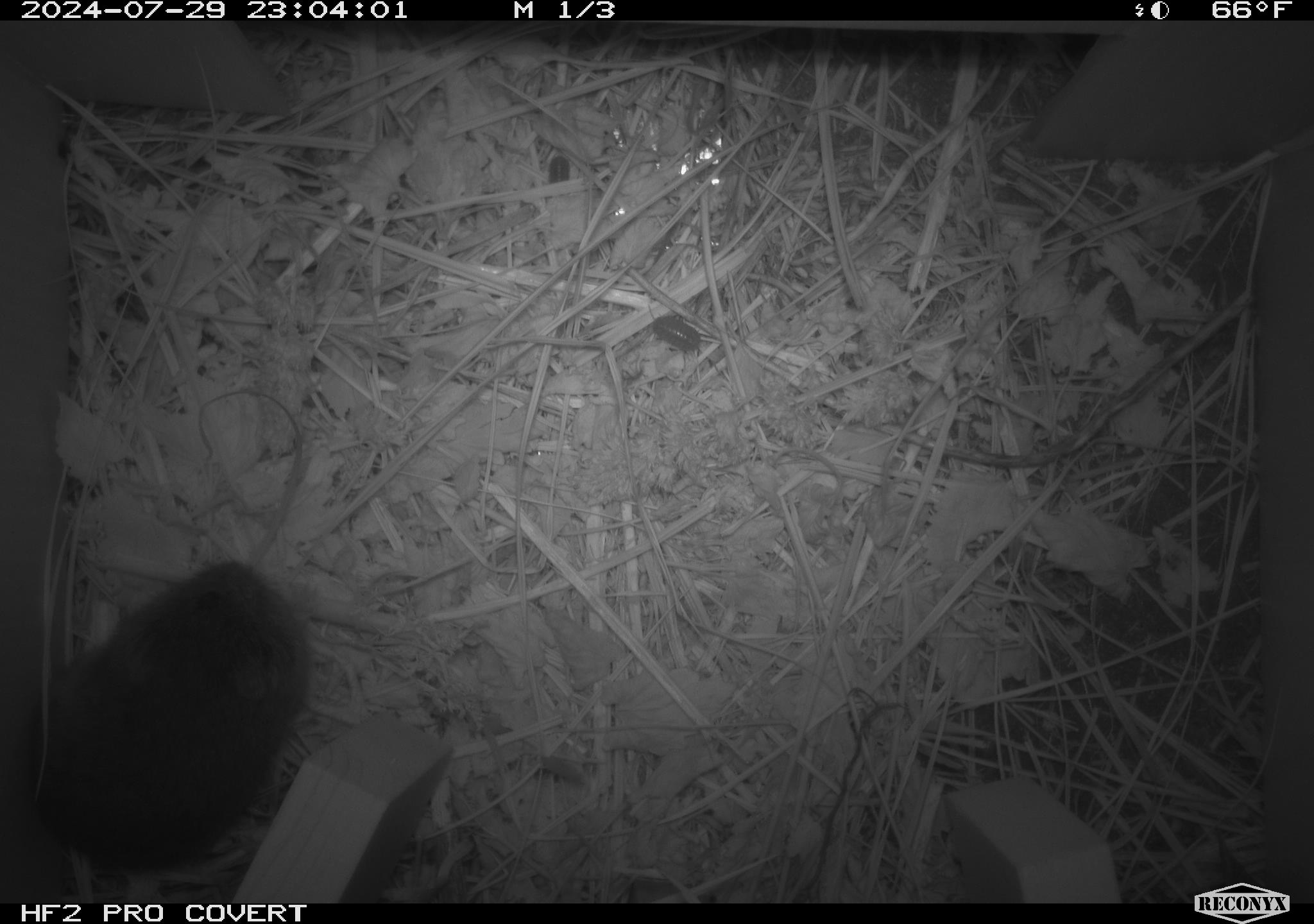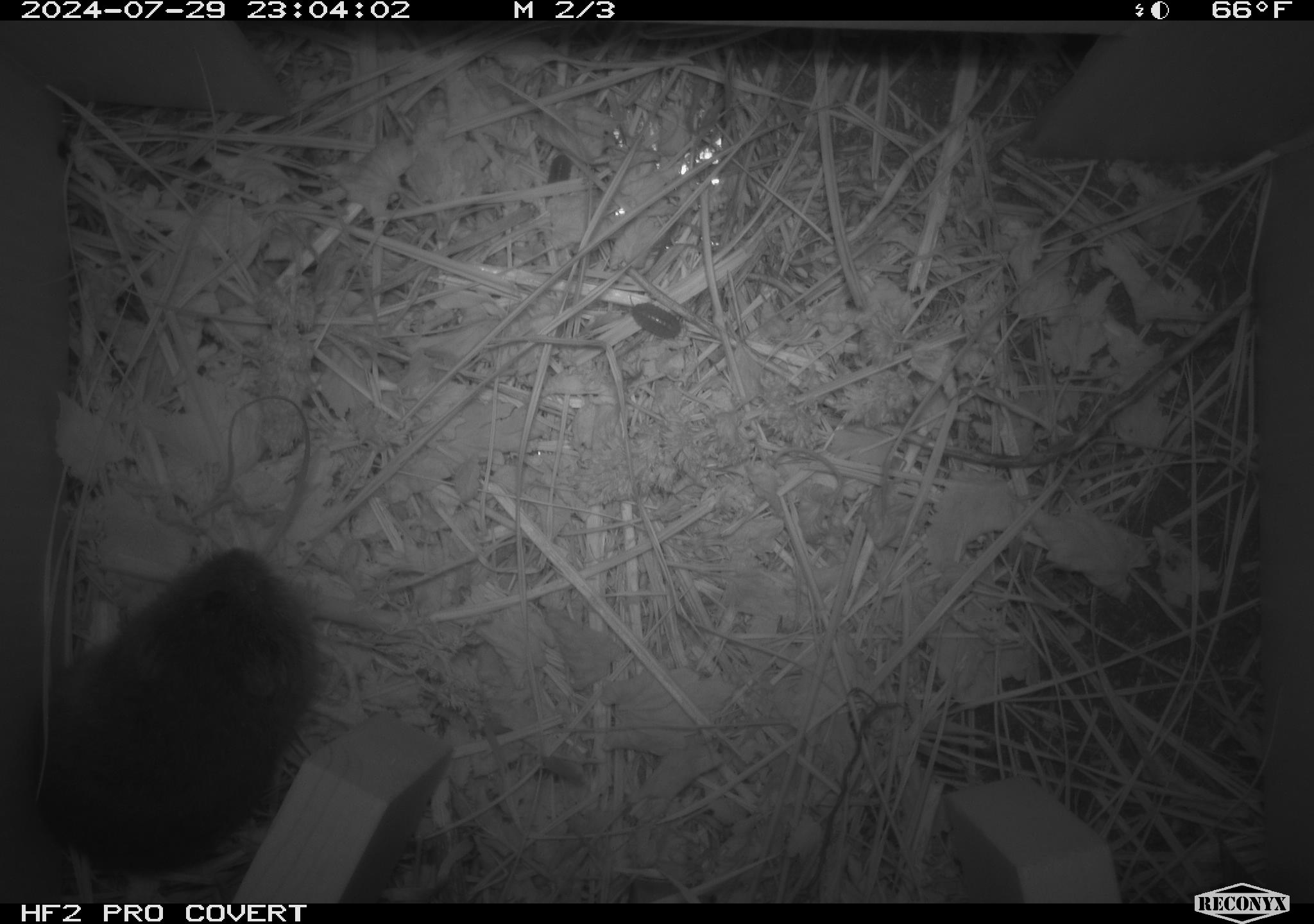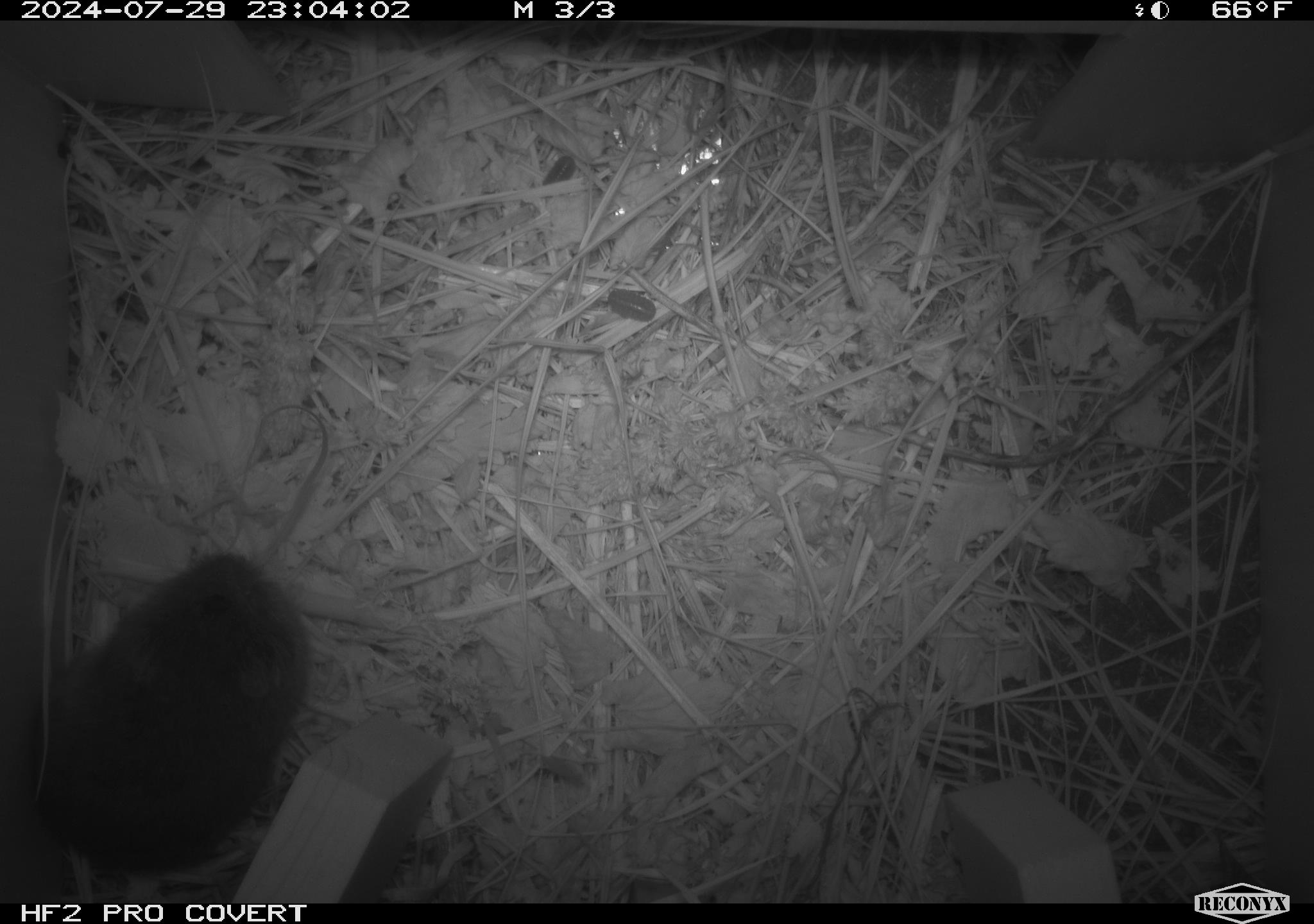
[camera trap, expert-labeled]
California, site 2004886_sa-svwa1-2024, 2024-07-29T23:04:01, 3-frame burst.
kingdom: Animalia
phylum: Chordata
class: Mammalia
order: Rodentia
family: Cricetidae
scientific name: Arvicolinae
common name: voles, lemmings, and muskrats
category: arvicolinae subfamily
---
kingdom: Animalia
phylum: Arthropoda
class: Malacostraca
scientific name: Malacostraca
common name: amphipods, crabs, isopods, krill, lobsters and shrimps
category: malacostracan